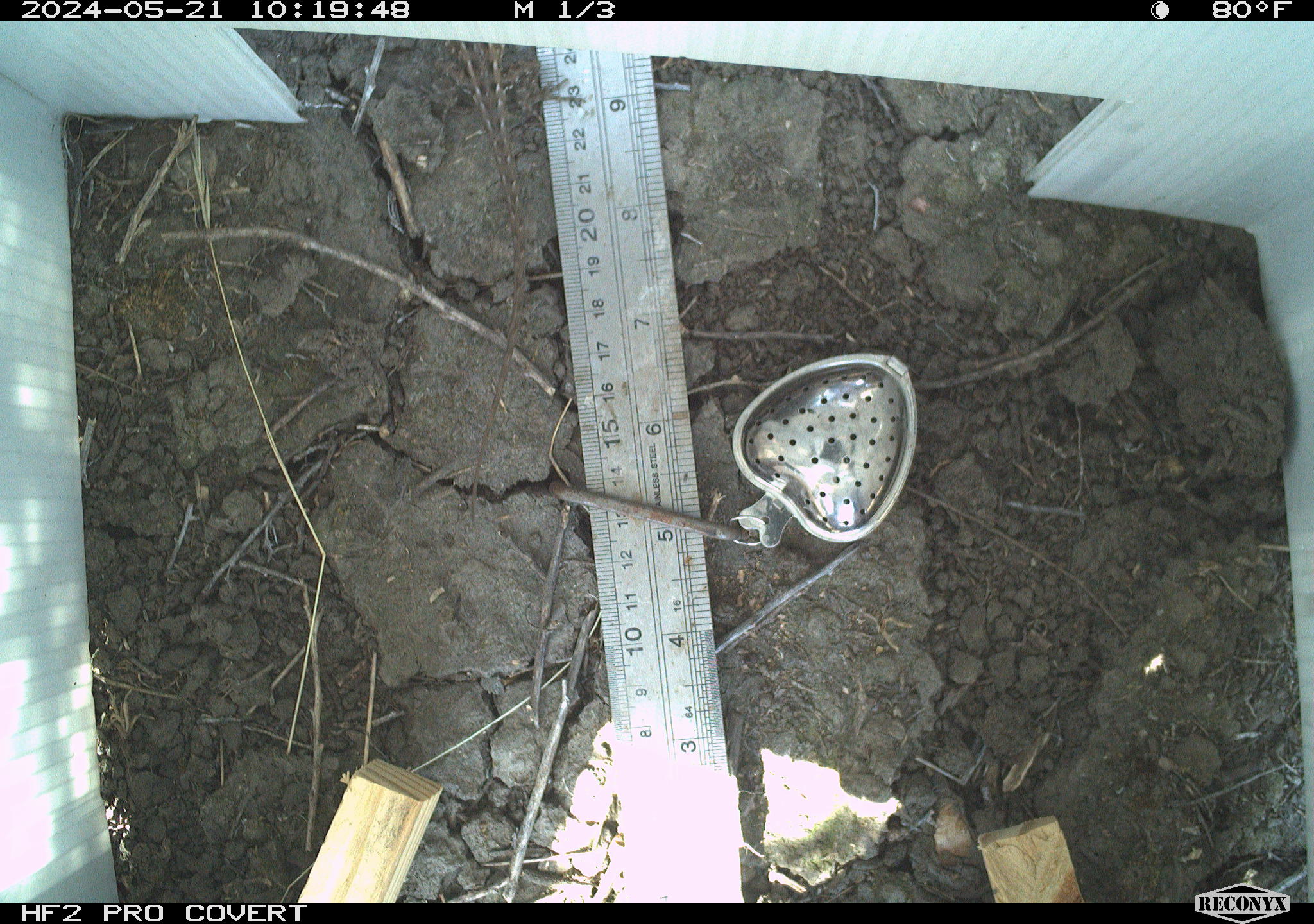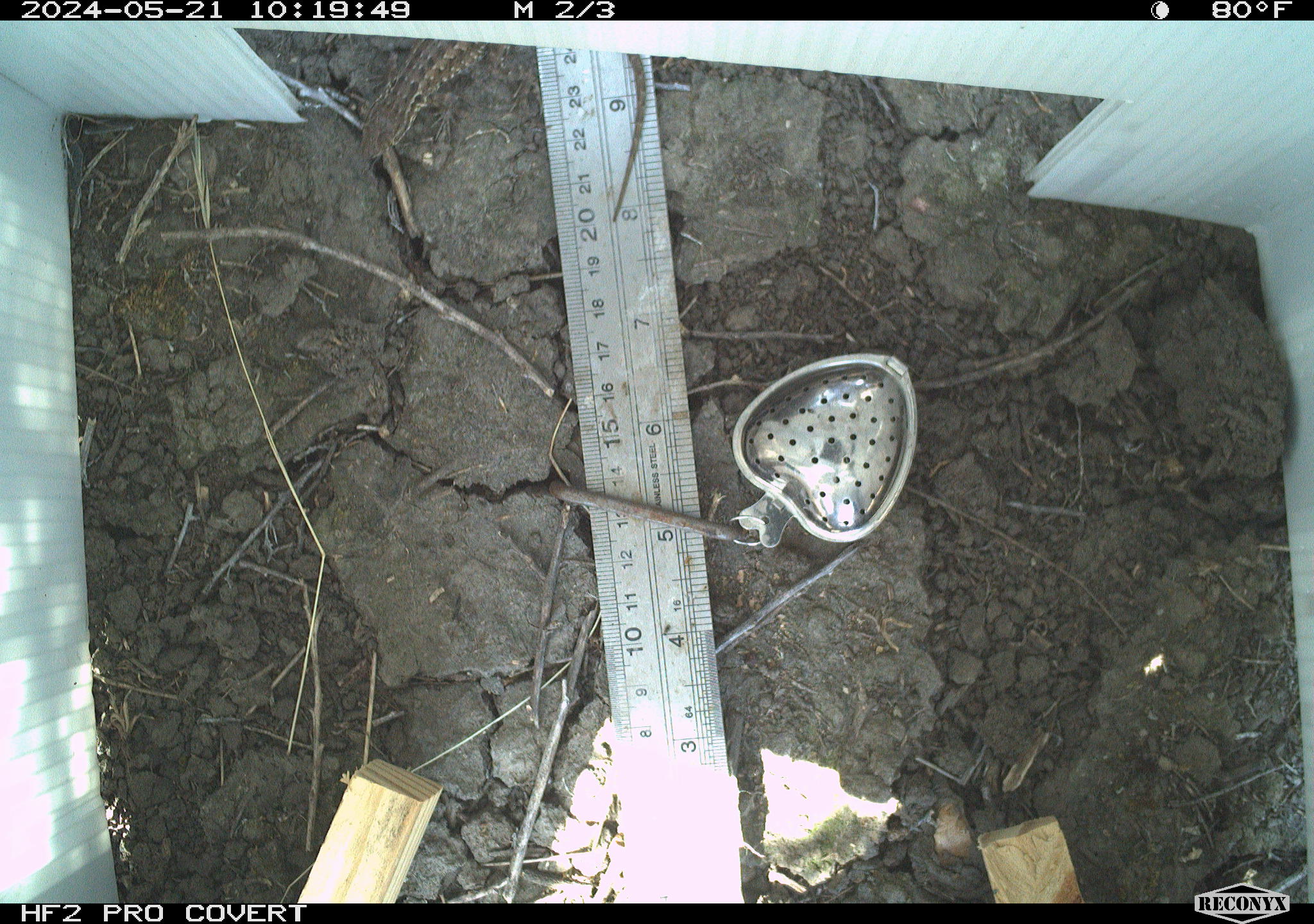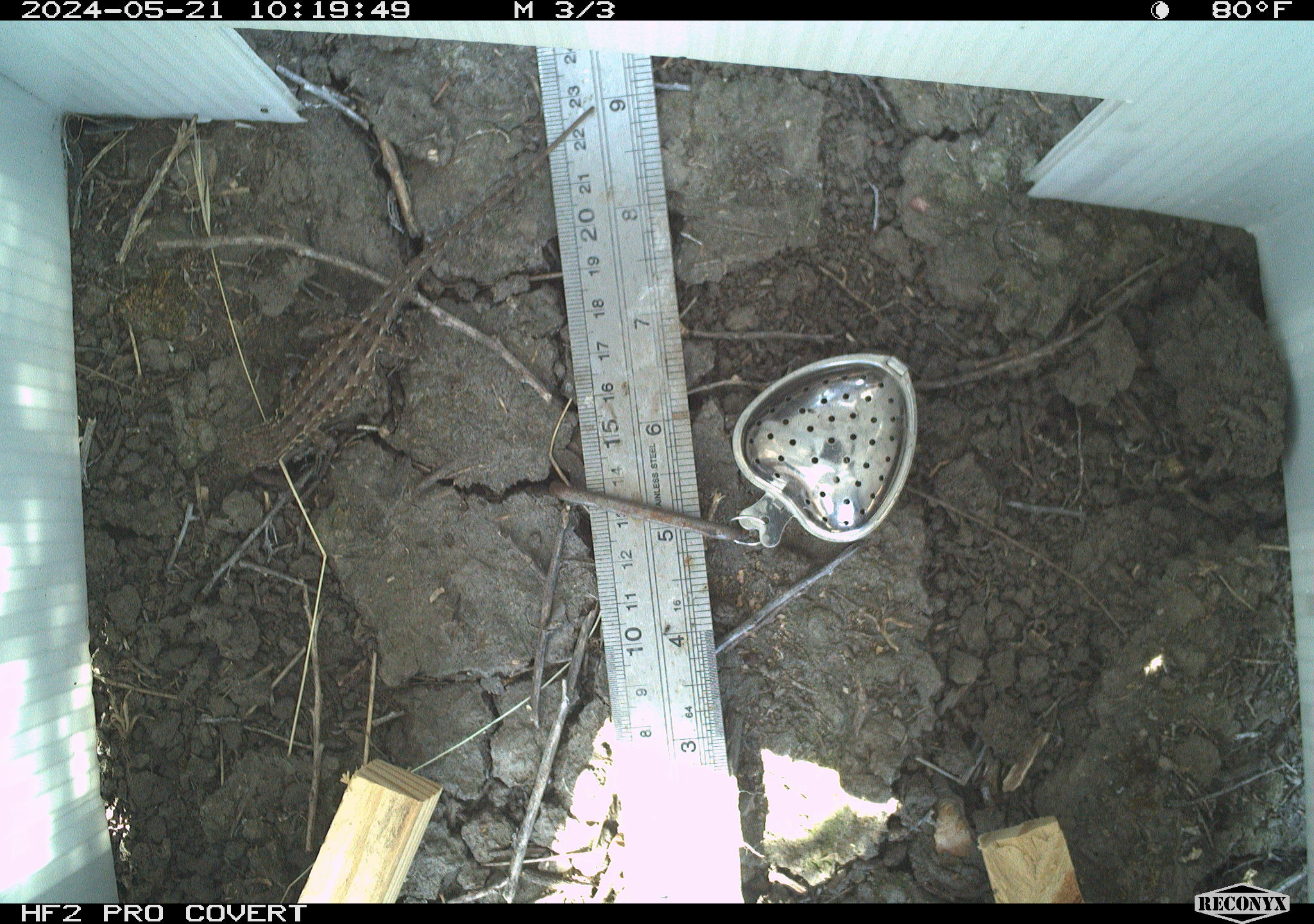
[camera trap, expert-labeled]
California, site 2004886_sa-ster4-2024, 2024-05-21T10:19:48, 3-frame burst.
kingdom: Animalia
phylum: Chordata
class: Reptilia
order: Squamata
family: Phrynosomatidae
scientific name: Phrynosomatidae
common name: phrynosomatid lizards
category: phrynosomatidae family